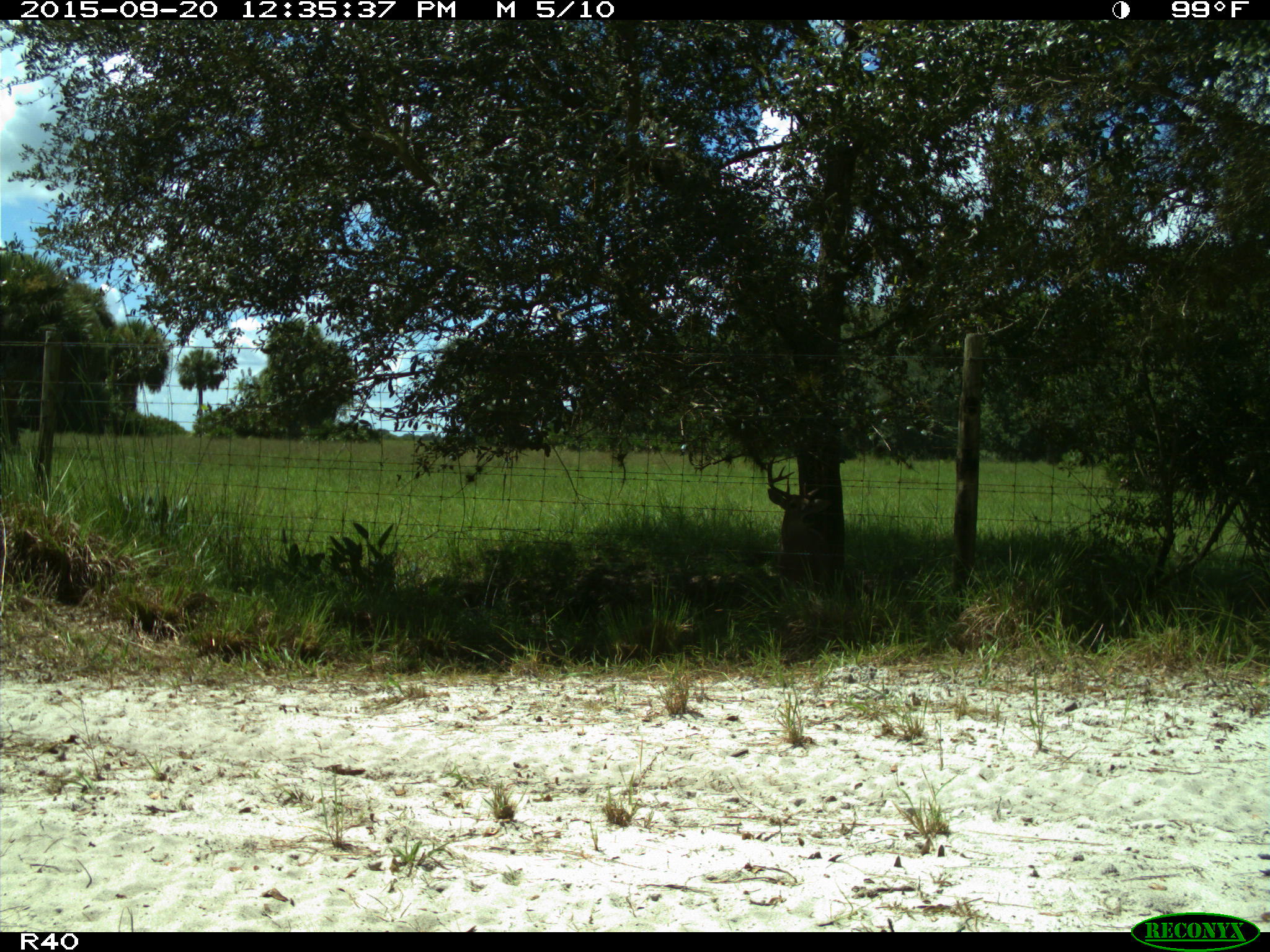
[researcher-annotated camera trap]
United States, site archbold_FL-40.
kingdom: Animalia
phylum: Chordata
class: Mammalia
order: Artiodactyla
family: Cervidae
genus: Odocoileus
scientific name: Odocoileus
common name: deer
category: unidentified deer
Unidentified deer (deer) (Odocoileus).